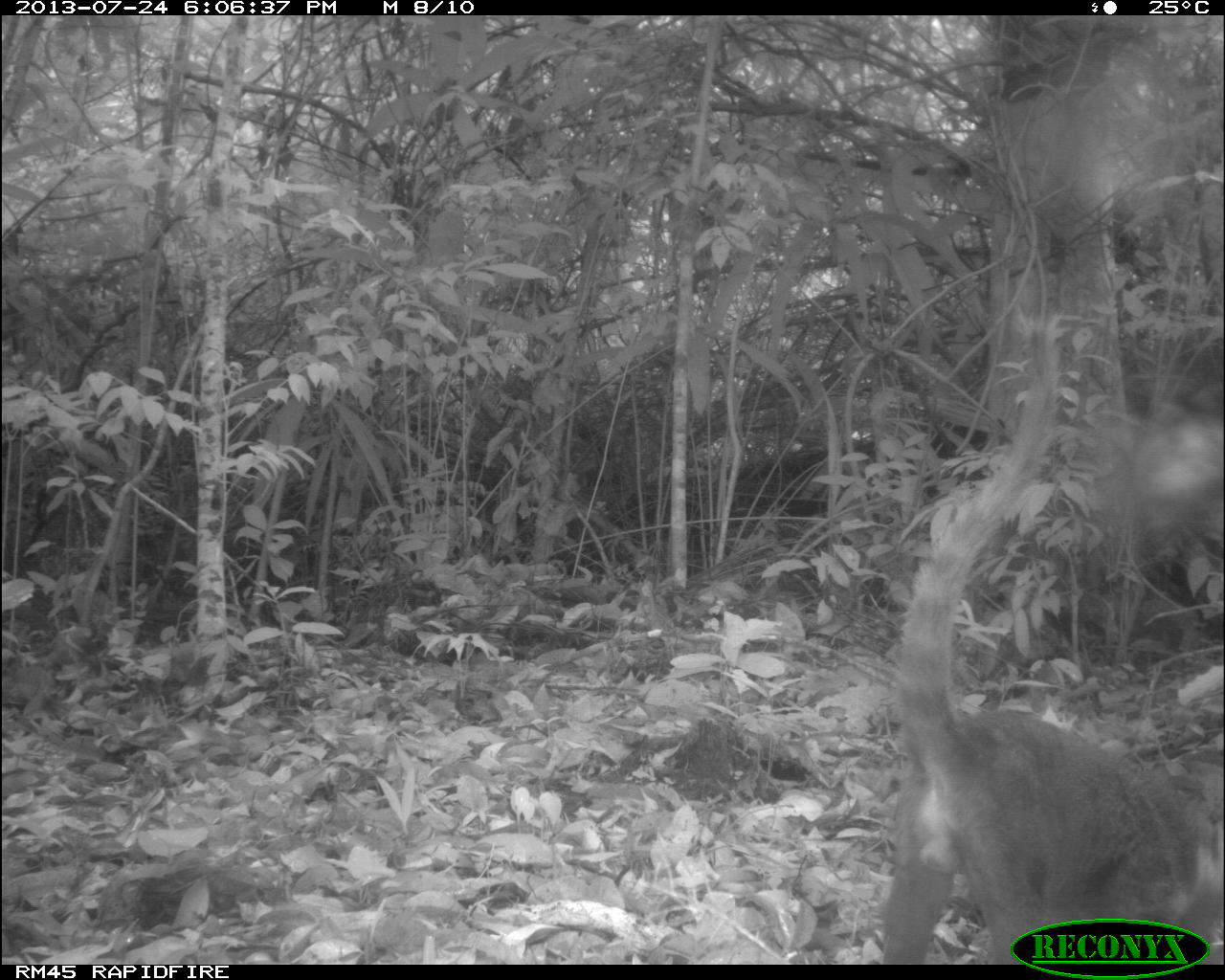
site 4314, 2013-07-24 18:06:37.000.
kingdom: Animalia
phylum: Chordata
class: Mammalia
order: Carnivora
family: Procyonidae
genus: Nasua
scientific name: Nasua narica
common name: white-nosed coati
Nasua narica (white-nosed coati), count 1, sex male.